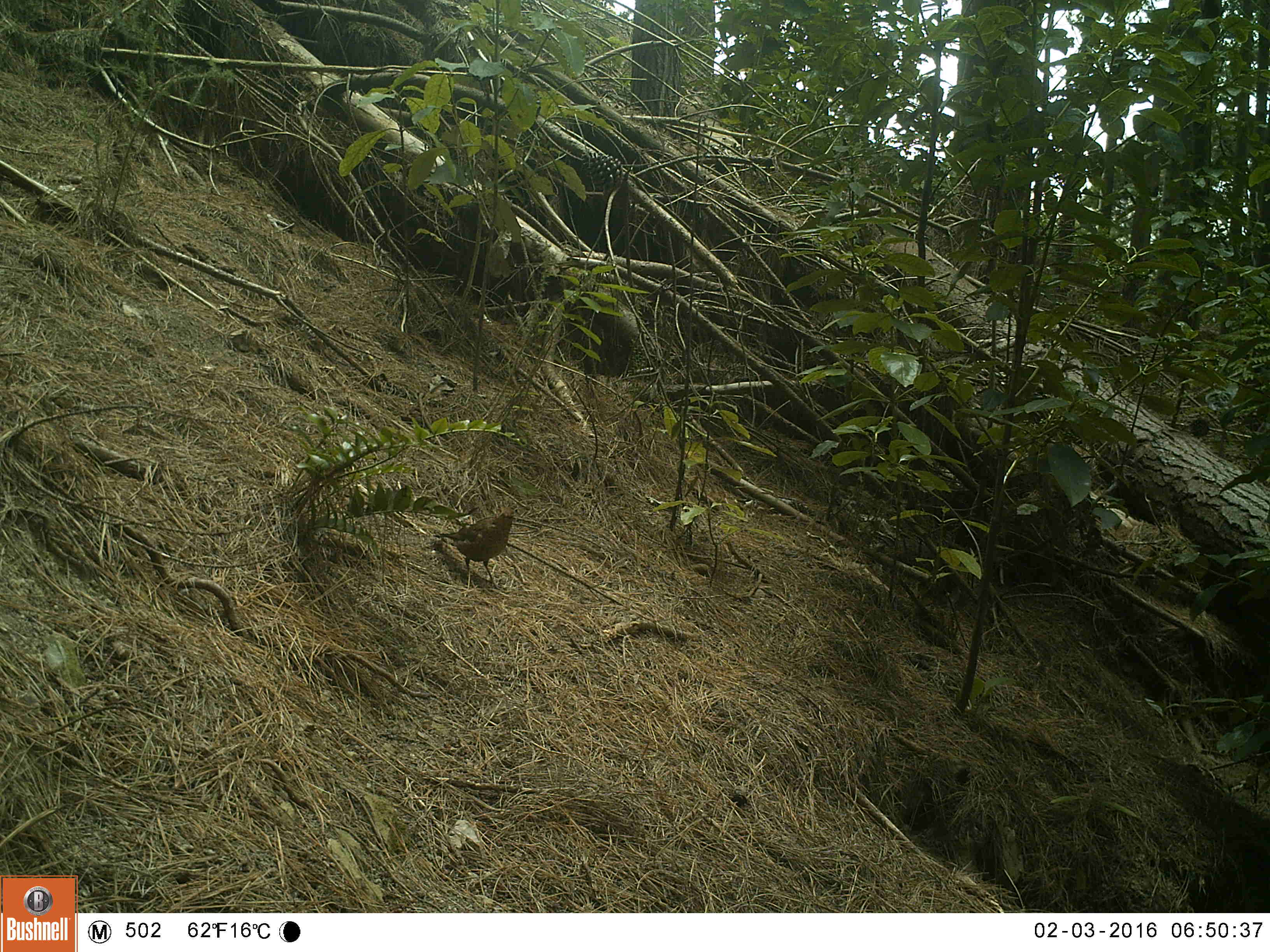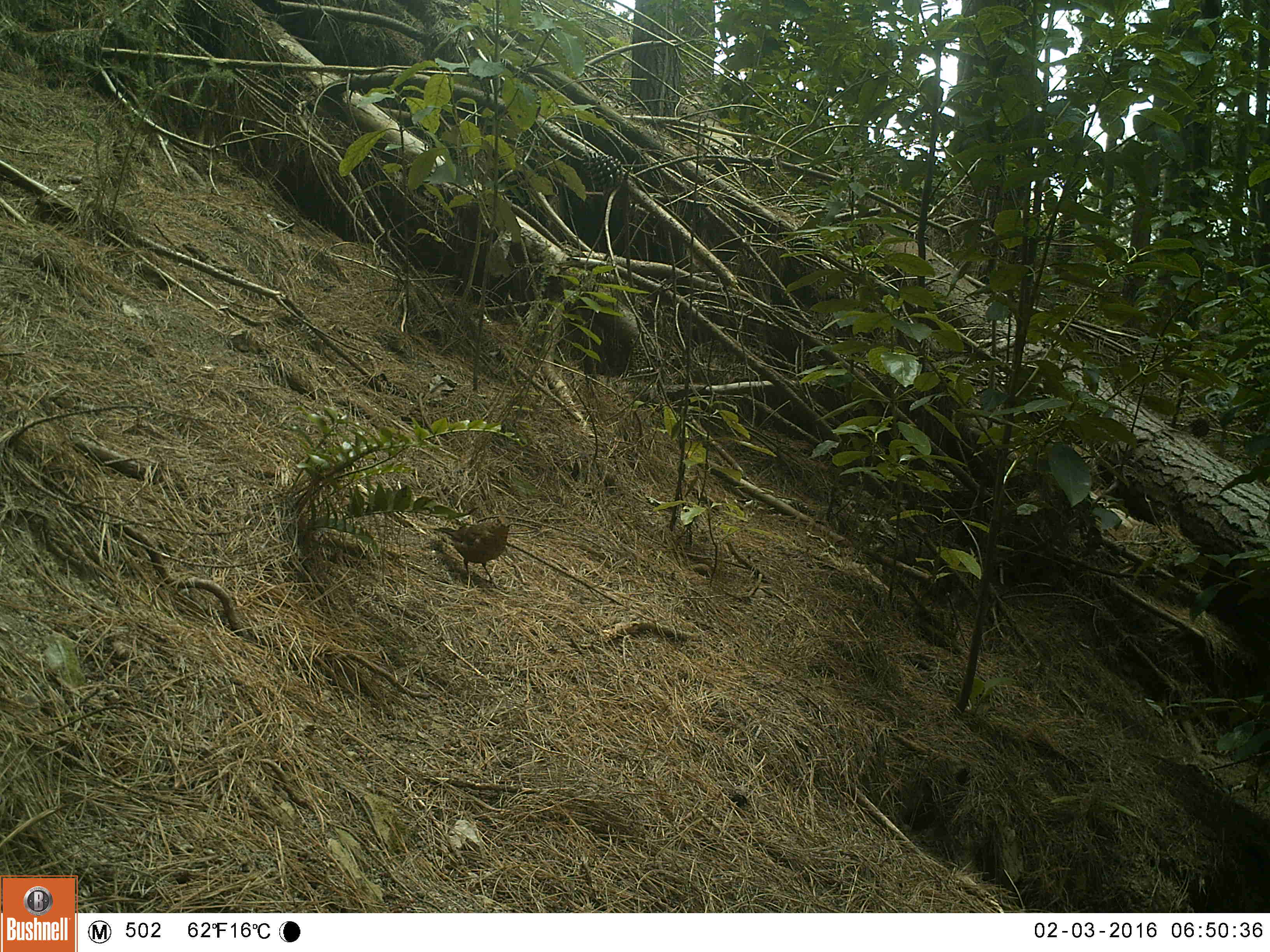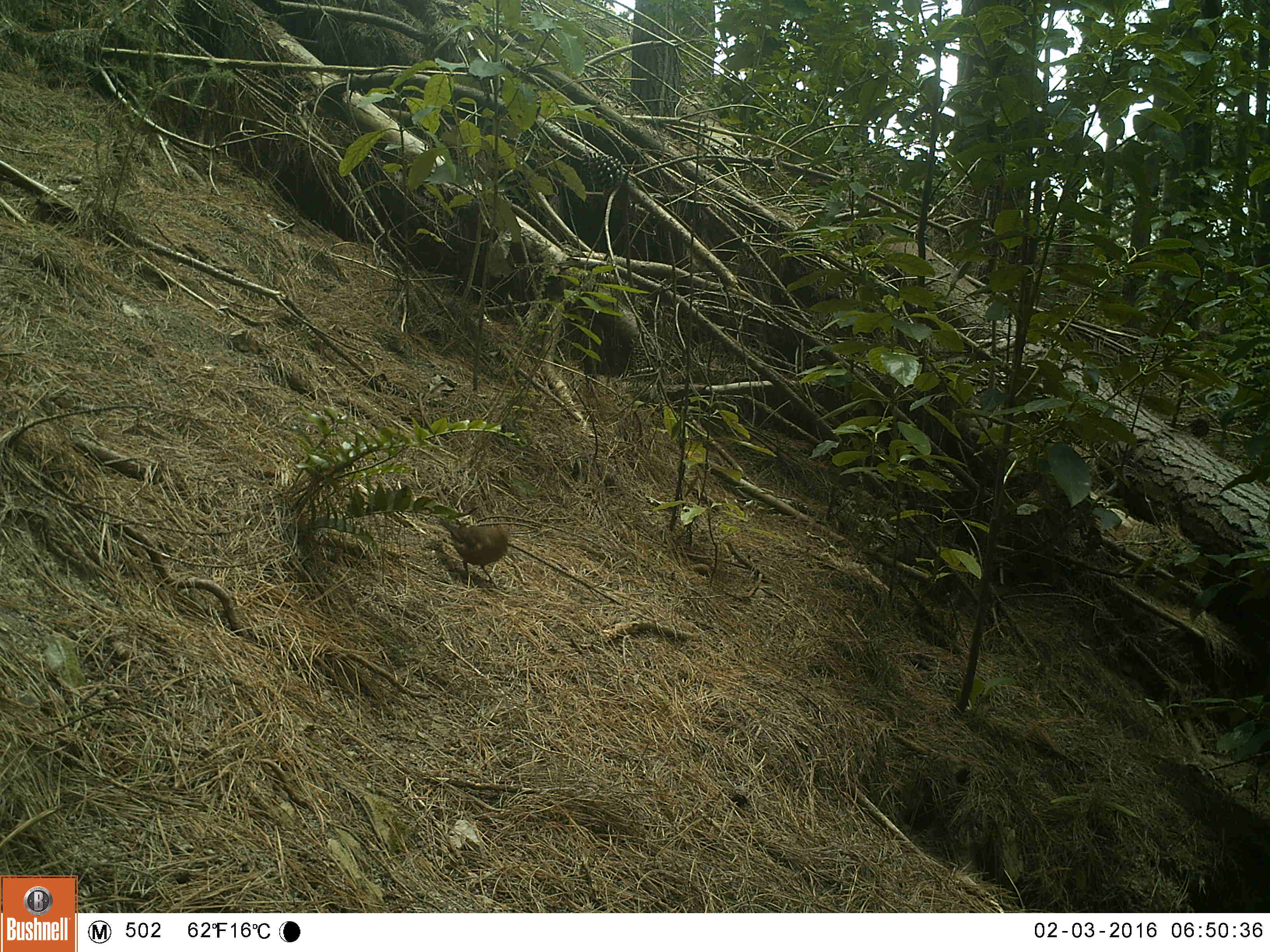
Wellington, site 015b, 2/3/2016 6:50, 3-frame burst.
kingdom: Animalia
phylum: Chordata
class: Aves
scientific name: Aves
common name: bird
Bird (Aves).